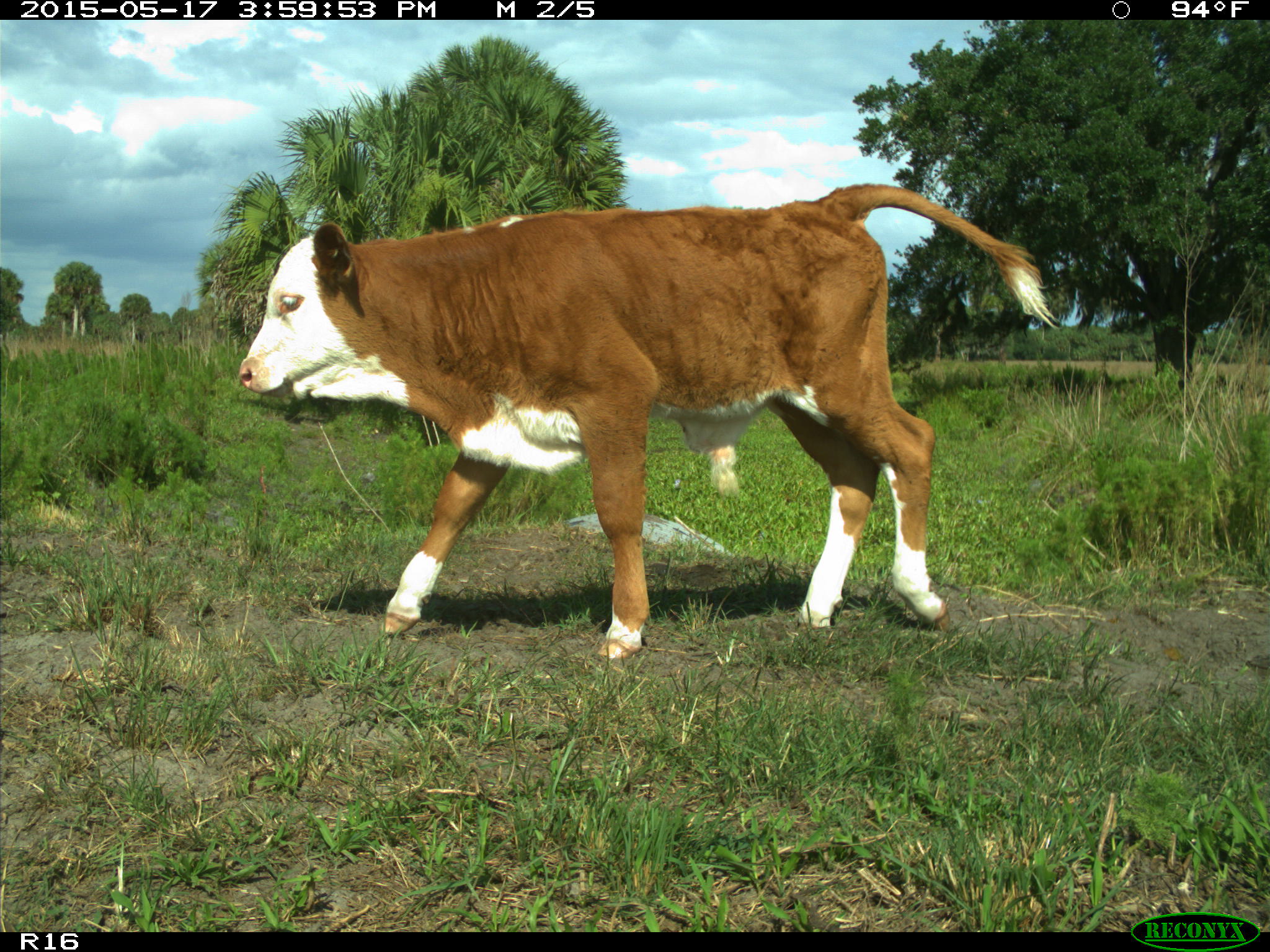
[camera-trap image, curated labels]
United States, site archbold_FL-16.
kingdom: Animalia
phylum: Chordata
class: Mammalia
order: Artiodactyla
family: Bovidae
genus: Bos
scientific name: Bos taurus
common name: domestic cow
Bos taurus (domestic cow).